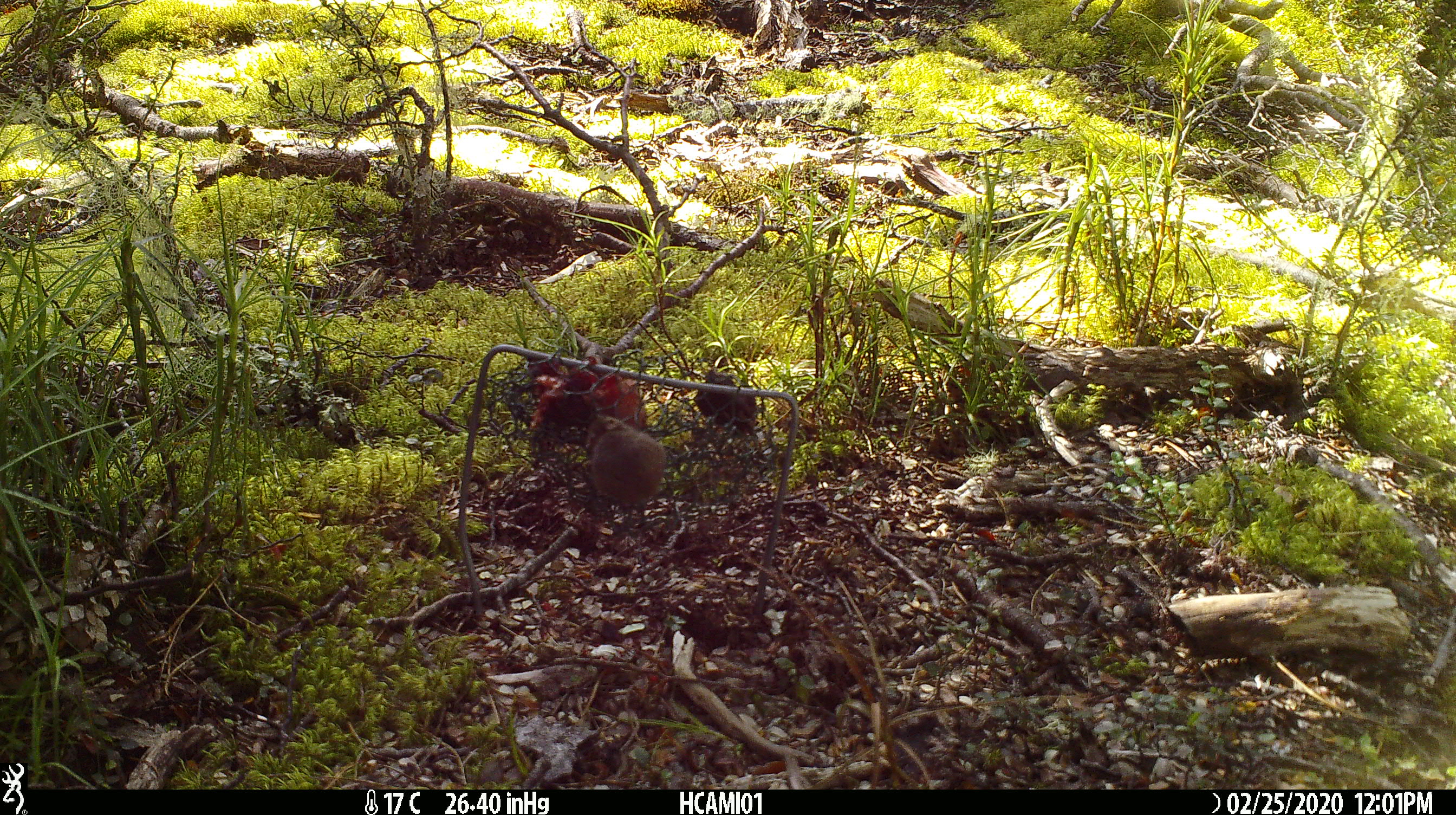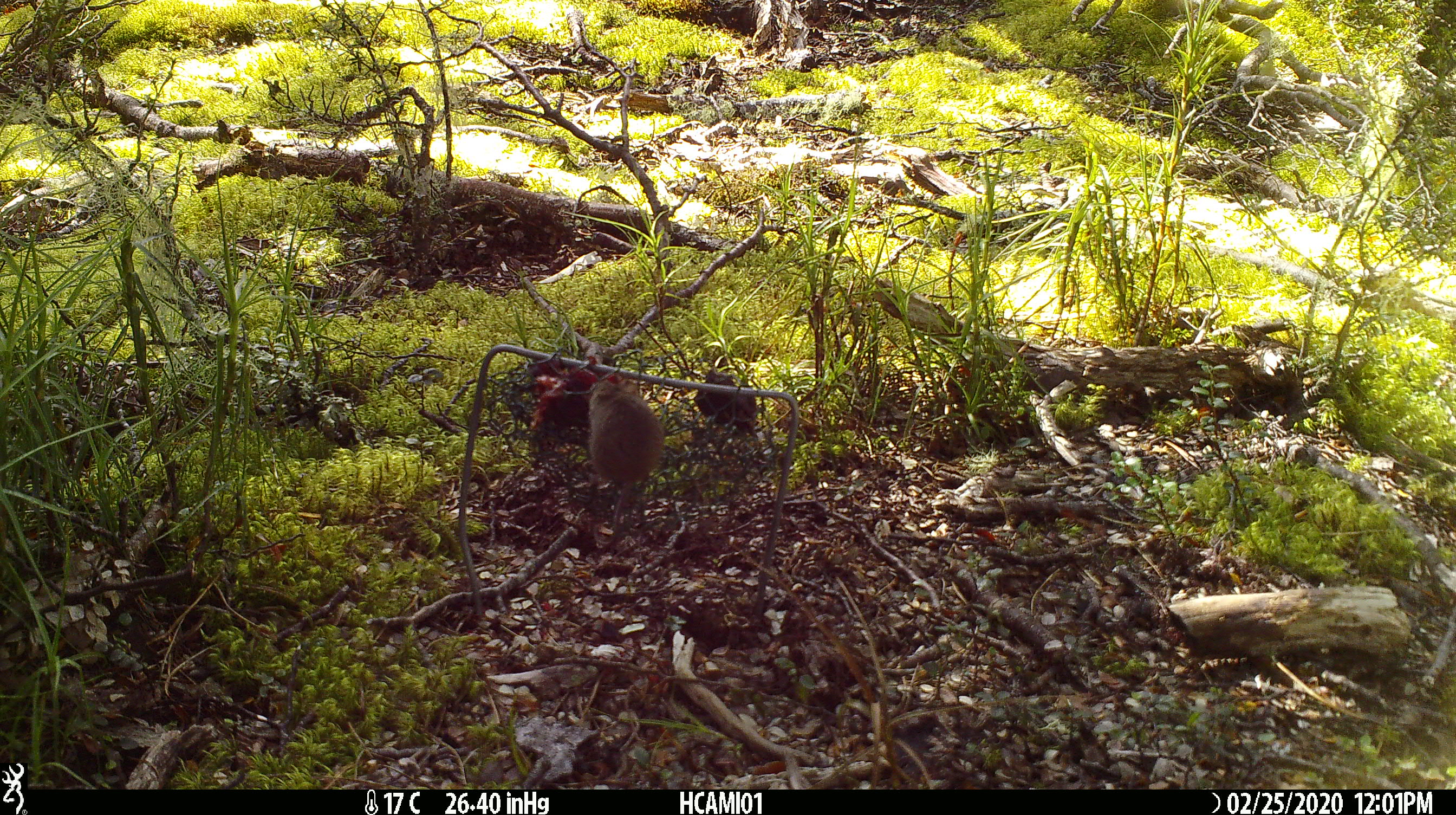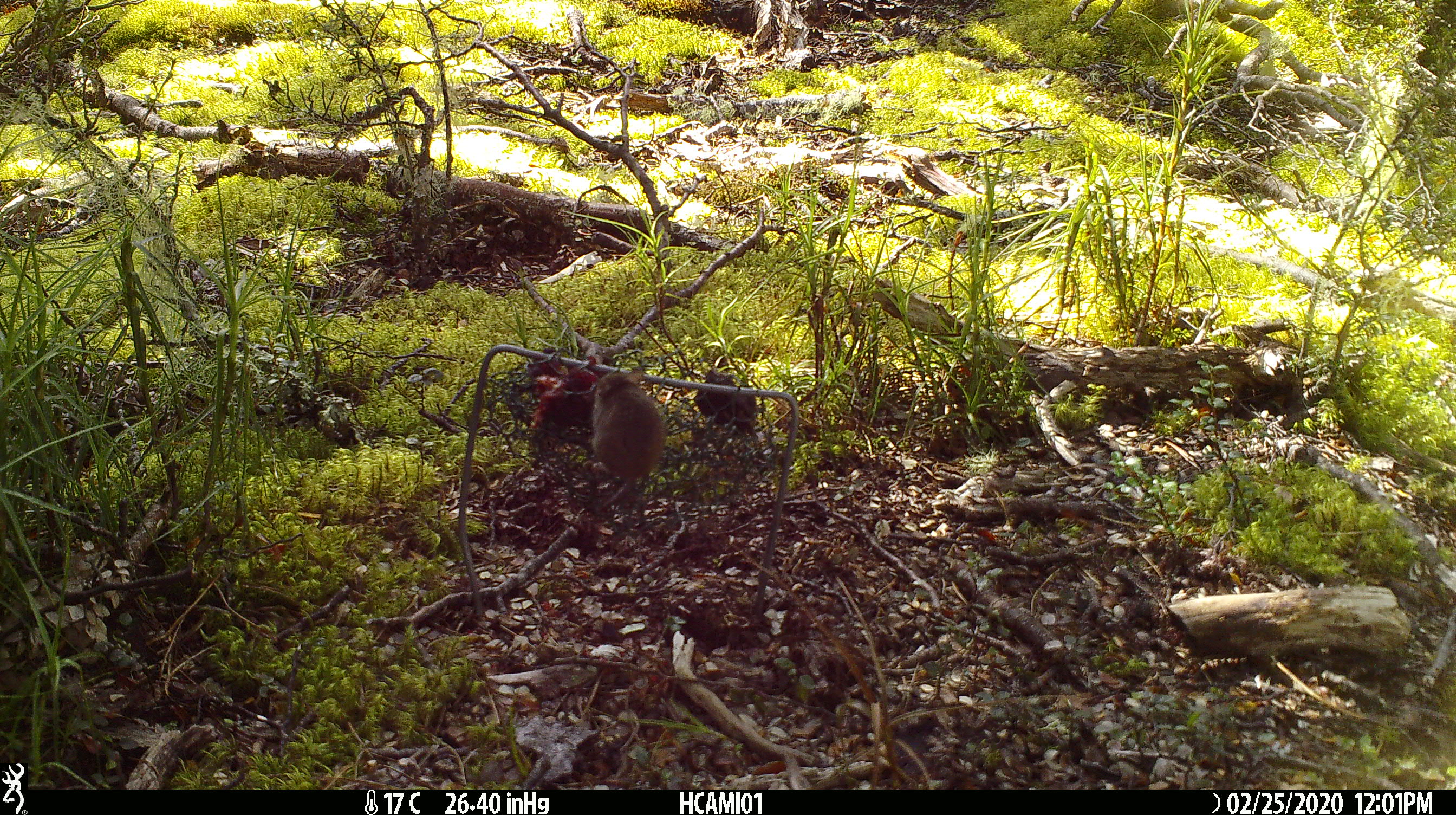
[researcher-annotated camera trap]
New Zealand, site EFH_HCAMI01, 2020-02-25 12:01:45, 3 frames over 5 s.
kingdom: Animalia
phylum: Chordata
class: Mammalia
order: Rodentia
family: Muridae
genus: Mus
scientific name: Mus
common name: mouse